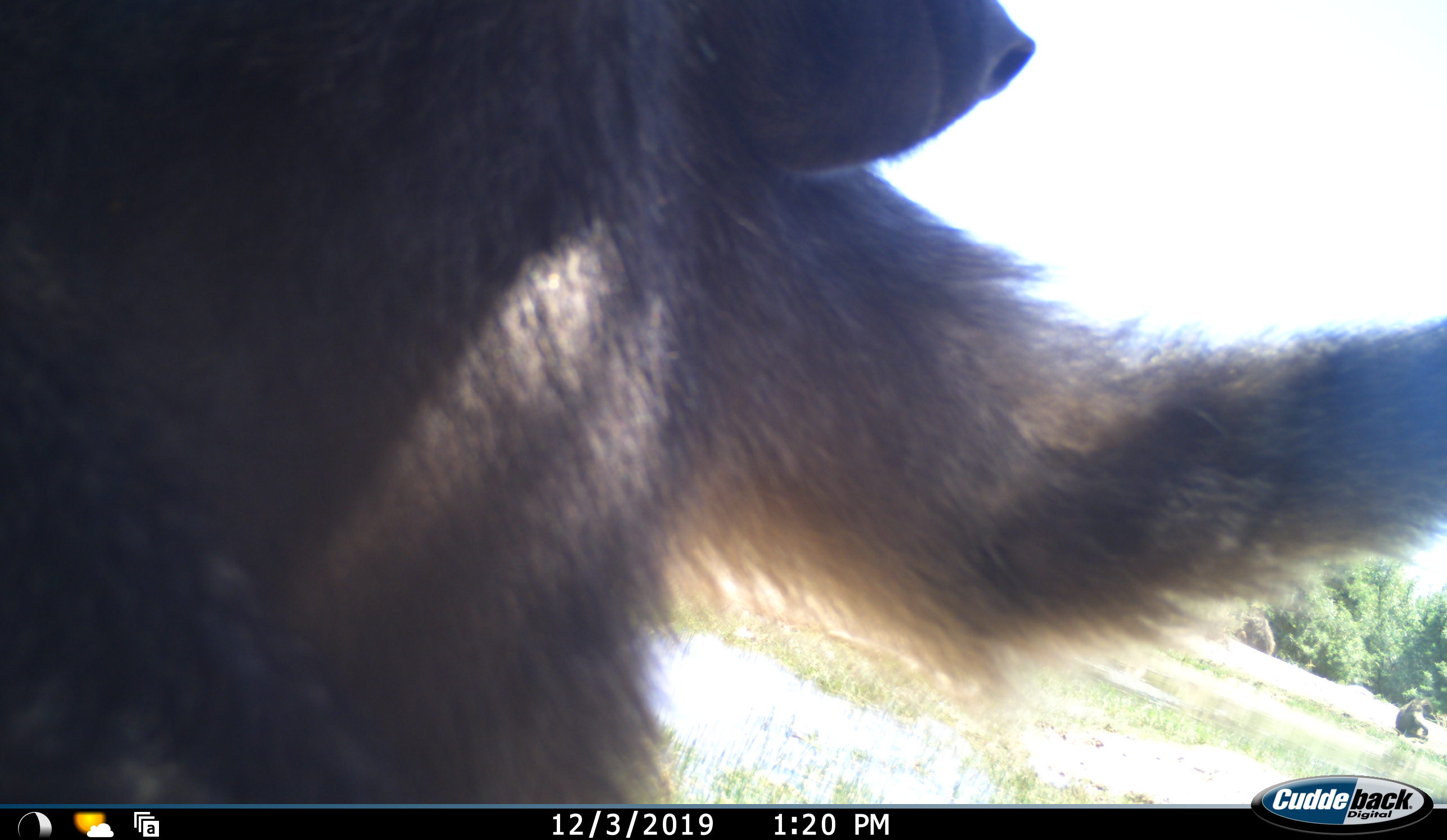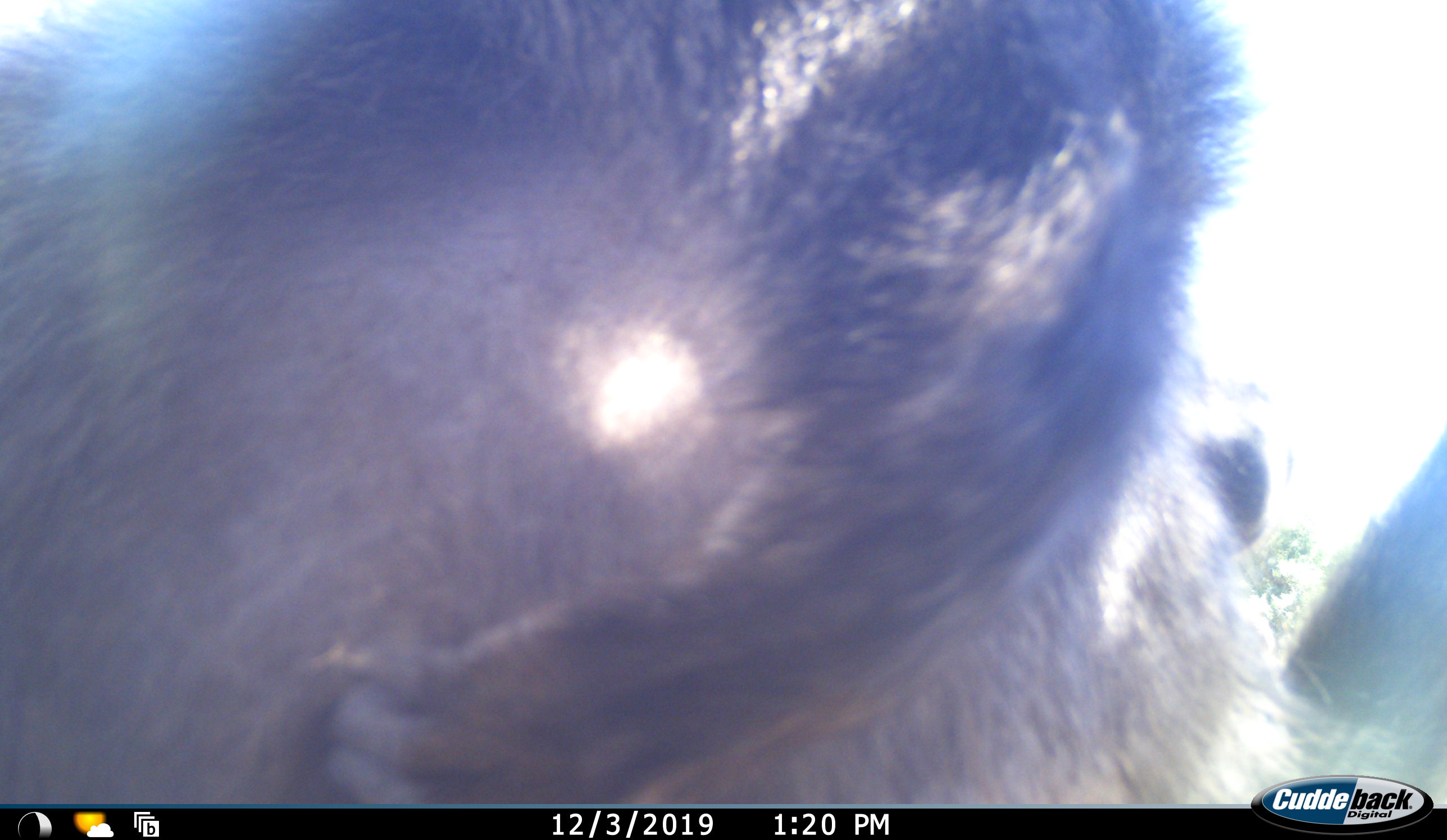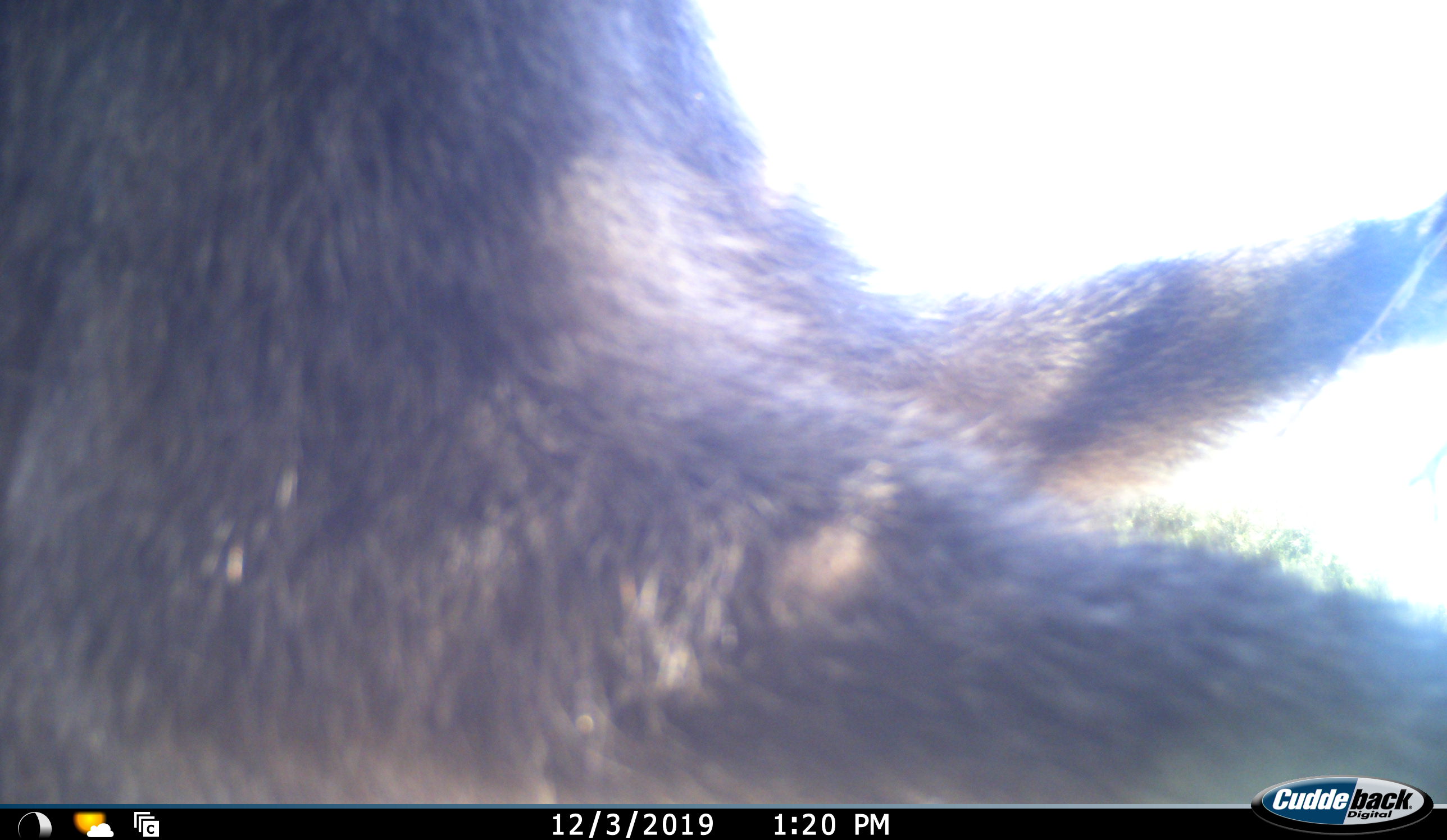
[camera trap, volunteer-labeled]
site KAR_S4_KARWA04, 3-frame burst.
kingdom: Animalia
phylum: Chordata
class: Mammalia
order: Primates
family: Cercopithecidae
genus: Papio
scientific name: Papio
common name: baboon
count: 2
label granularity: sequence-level